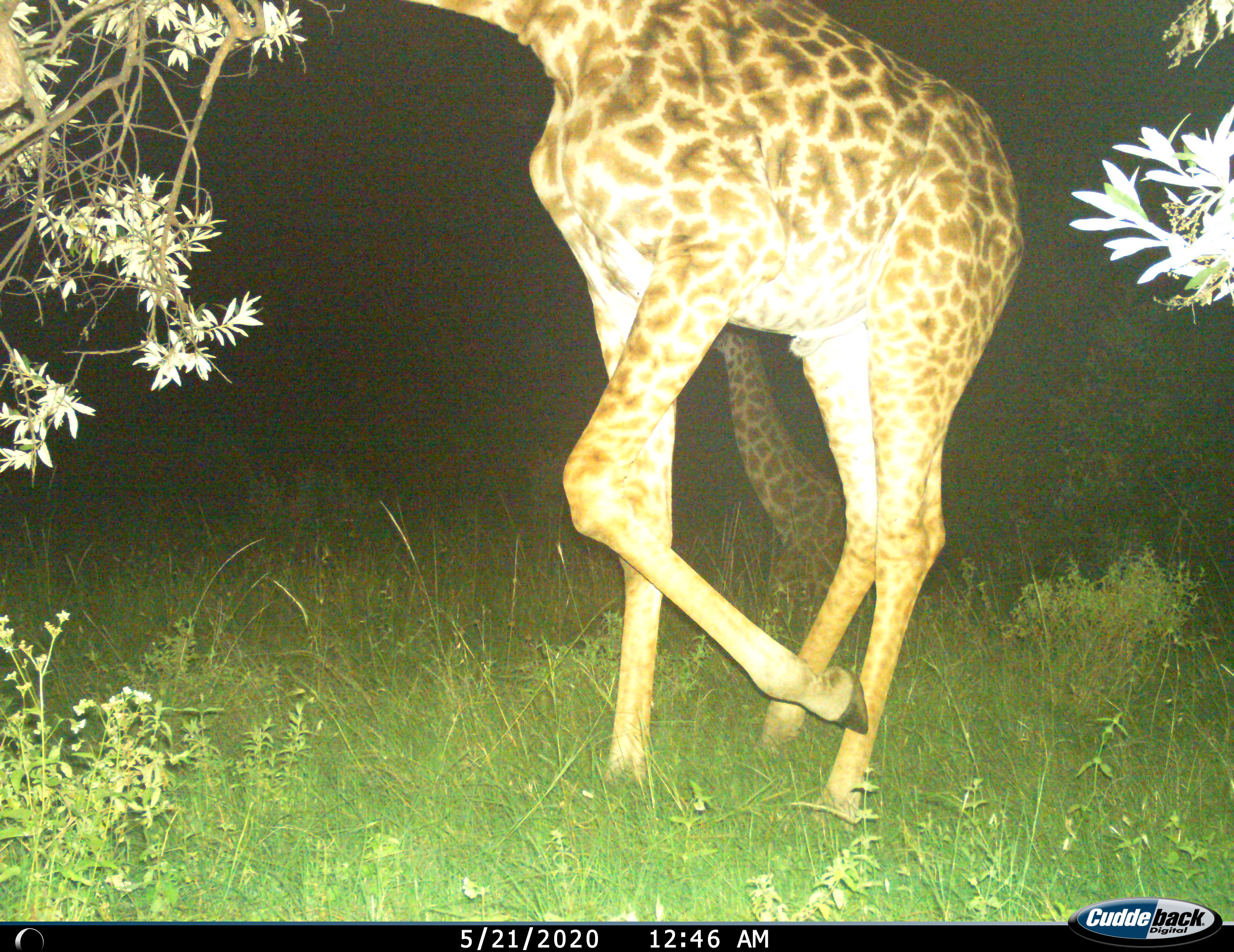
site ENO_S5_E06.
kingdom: Animalia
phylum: Chordata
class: Mammalia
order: Artiodactyla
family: Giraffidae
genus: Giraffa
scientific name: Giraffa camelopardalis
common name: giraffe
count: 2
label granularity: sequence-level